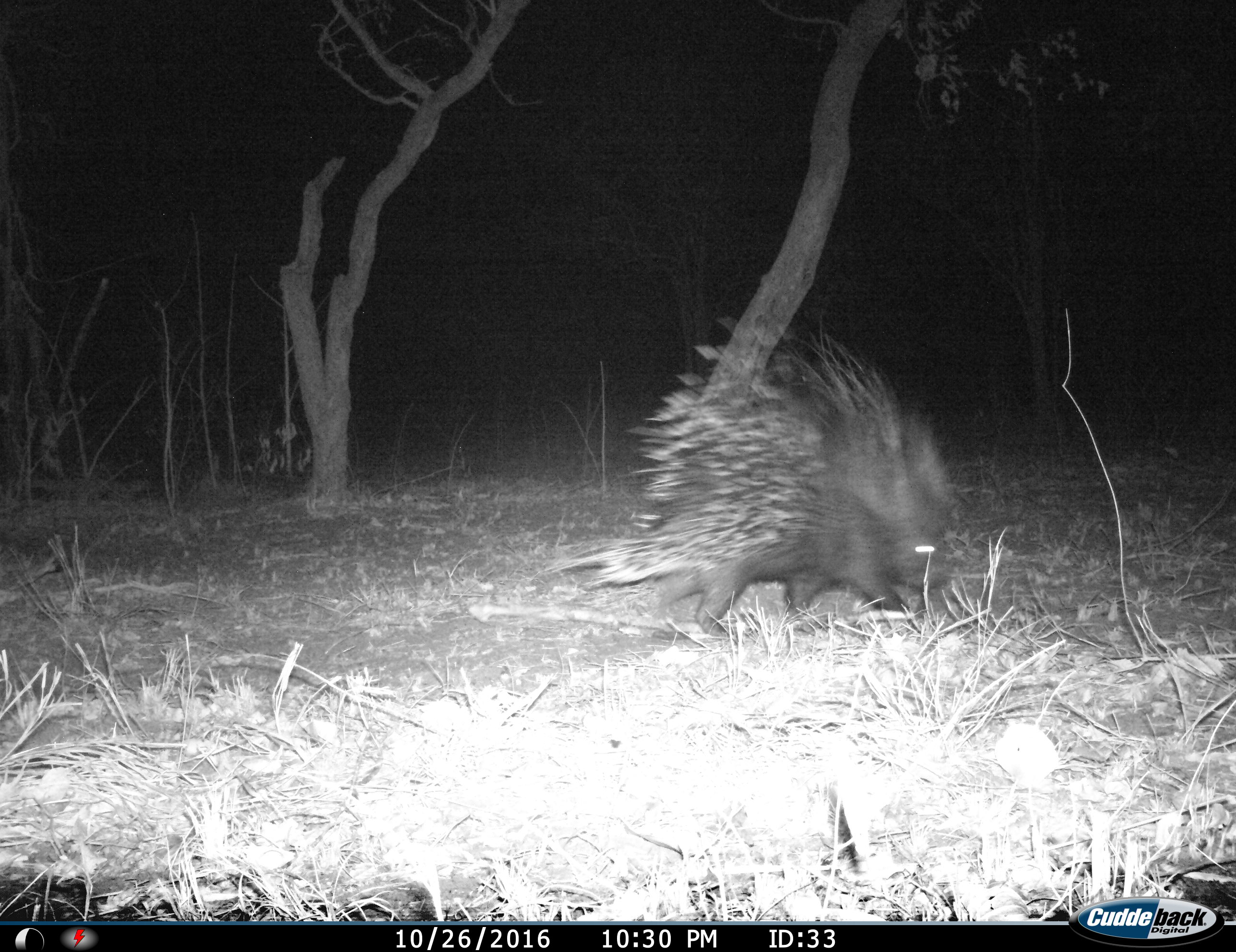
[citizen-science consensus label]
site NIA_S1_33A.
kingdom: Animalia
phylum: Chordata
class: Mammalia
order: Rodentia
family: Hystricidae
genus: Hystrix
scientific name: Hystrix cristata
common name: crested porcupine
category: porcupine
Porcupine (crested porcupine) (Hystrix cristata), count 1. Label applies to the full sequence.